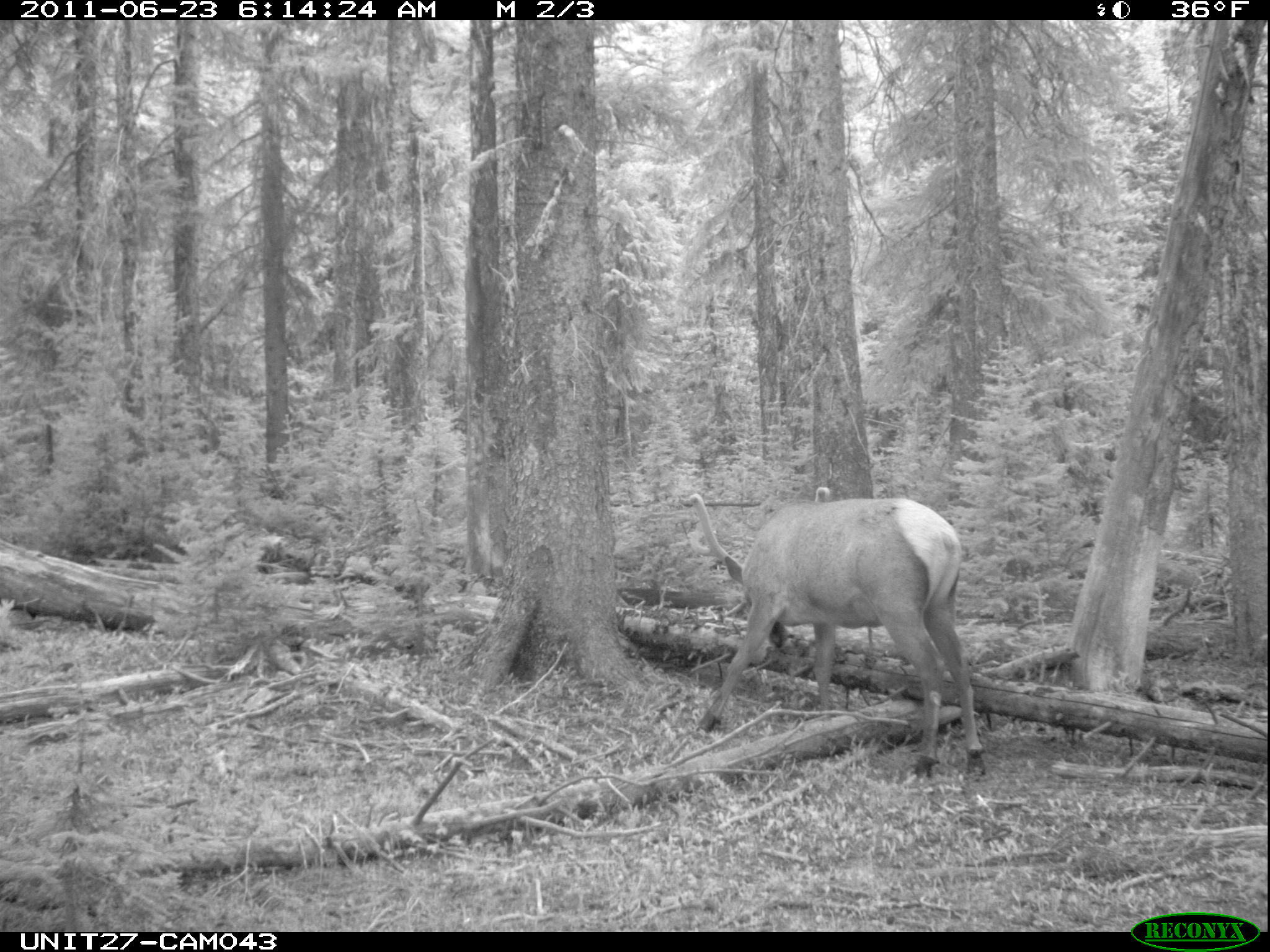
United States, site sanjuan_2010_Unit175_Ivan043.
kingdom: Animalia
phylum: Chordata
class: Mammalia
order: Artiodactyla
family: Cervidae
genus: Cervus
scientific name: Cervus elaphus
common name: red deer